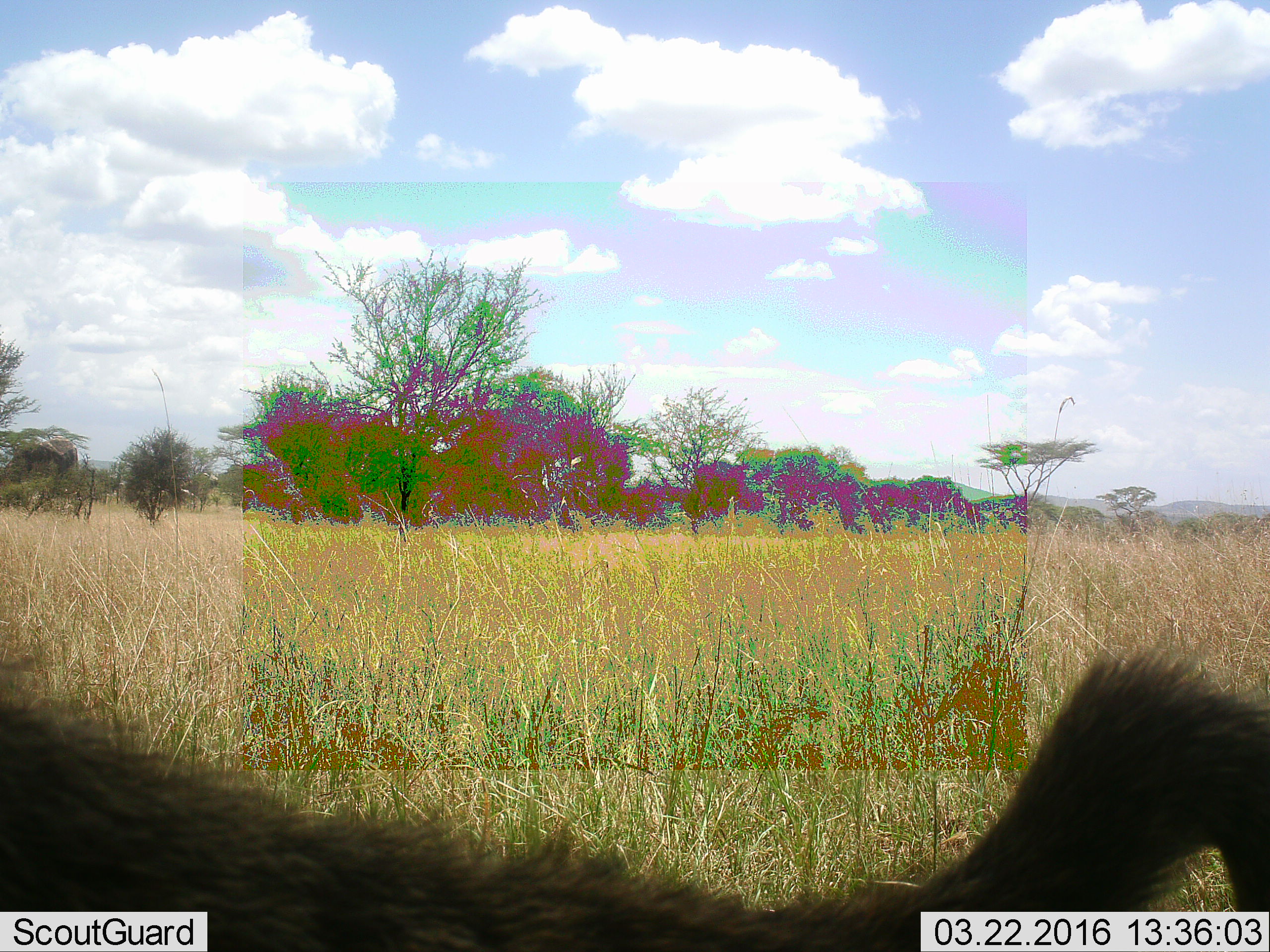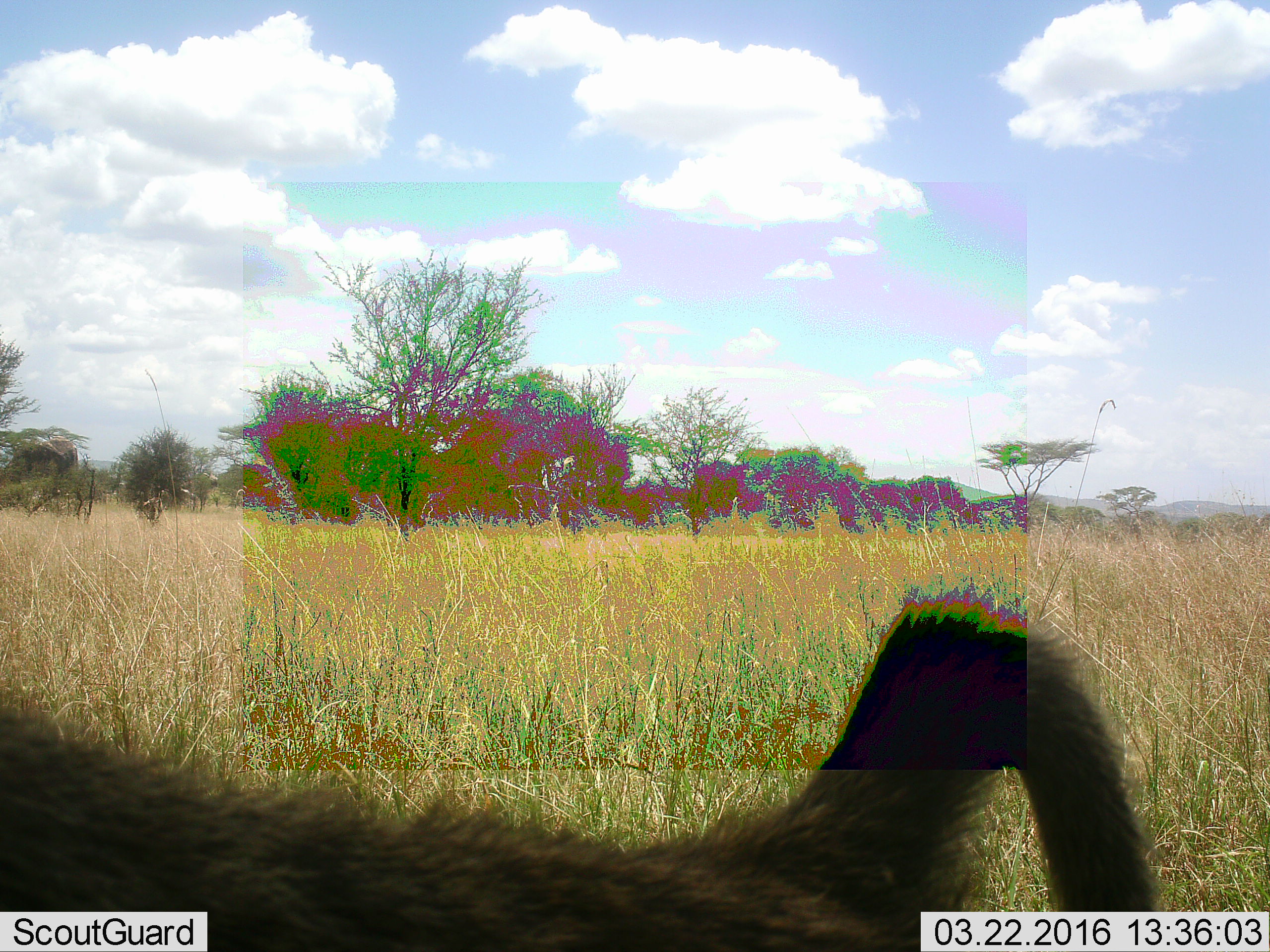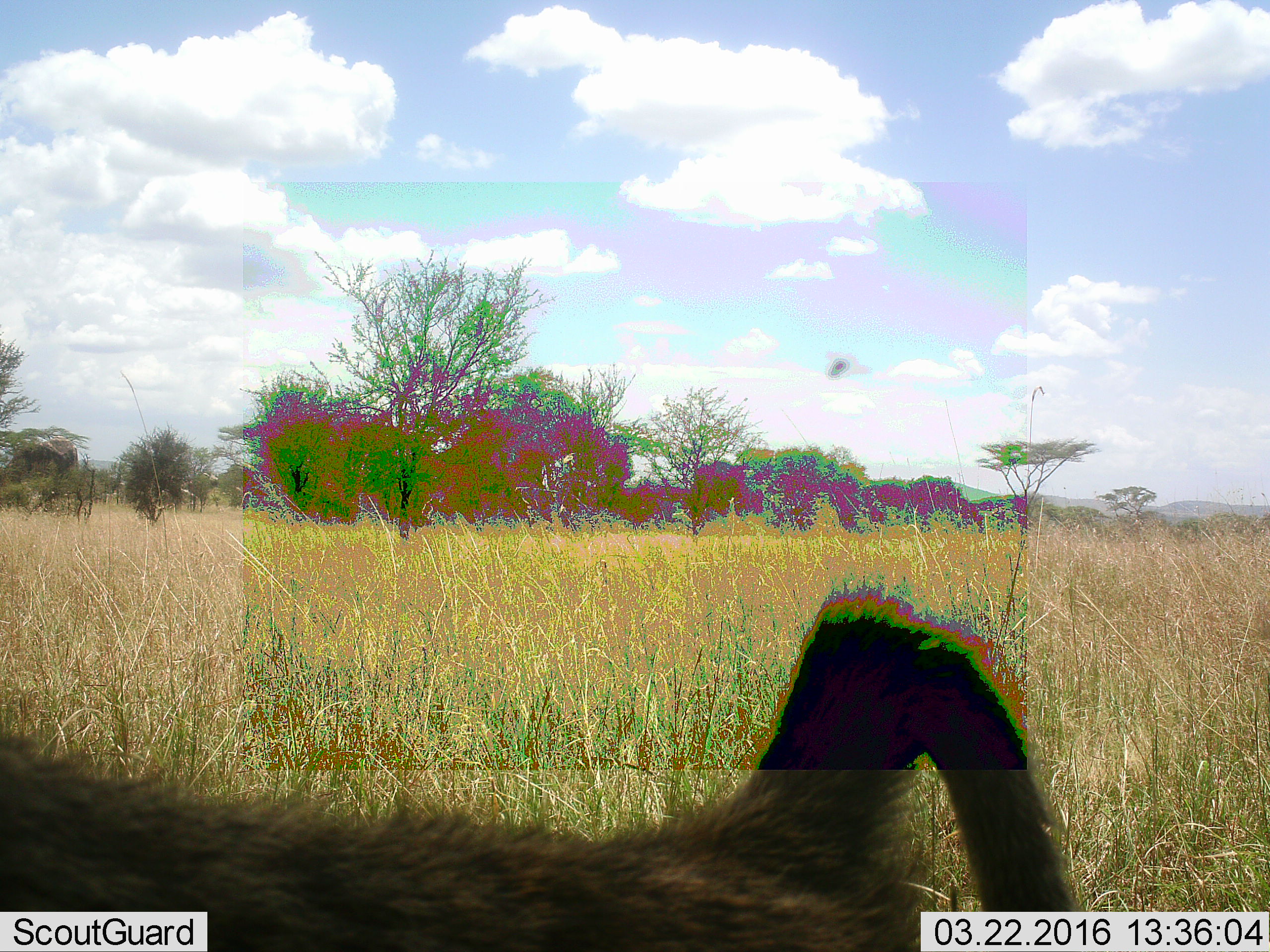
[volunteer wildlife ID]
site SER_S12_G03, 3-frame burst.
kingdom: Animalia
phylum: Chordata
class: Mammalia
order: Primates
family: Cercopithecidae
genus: Papio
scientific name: Papio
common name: baboon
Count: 1.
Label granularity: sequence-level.